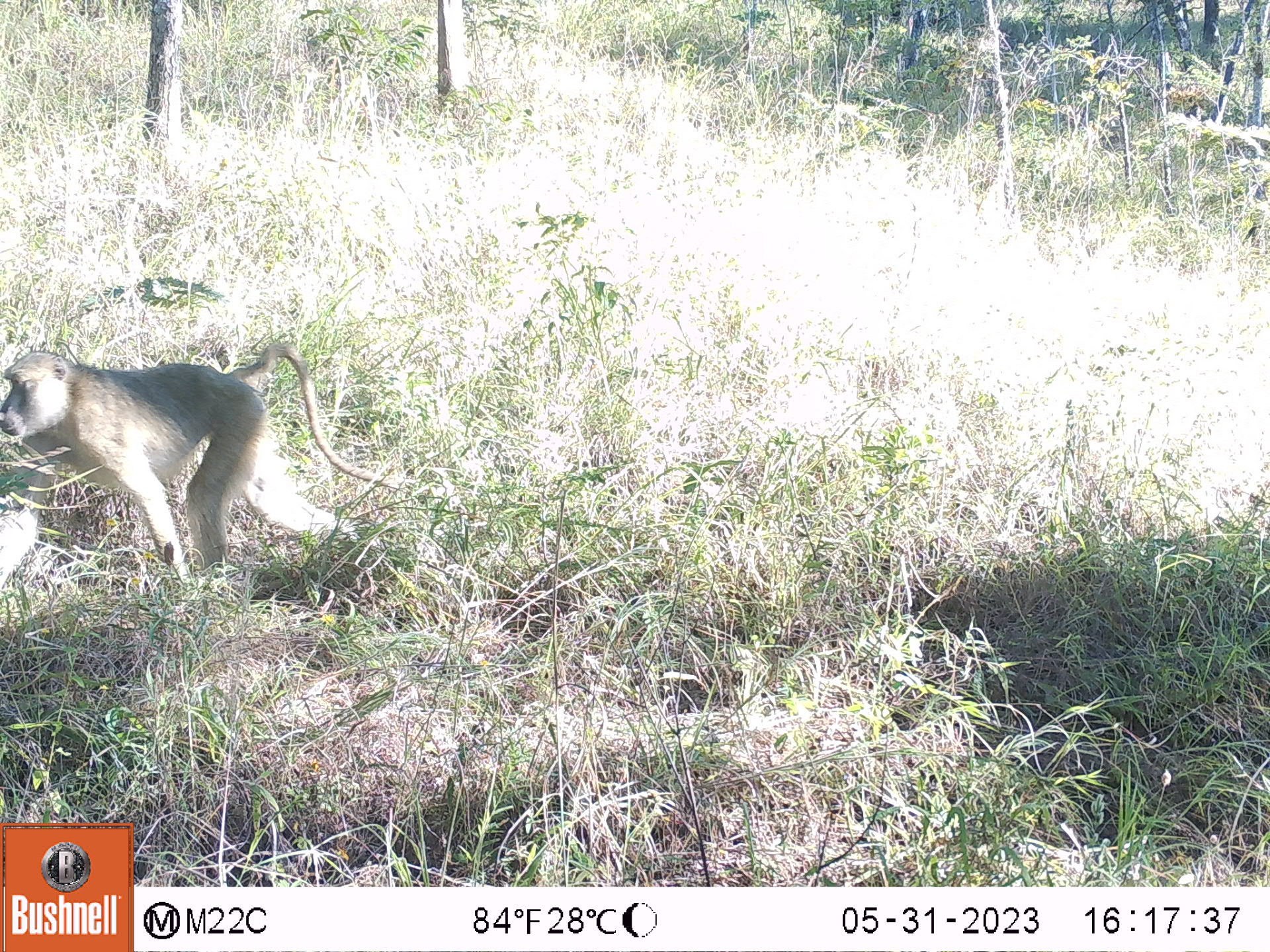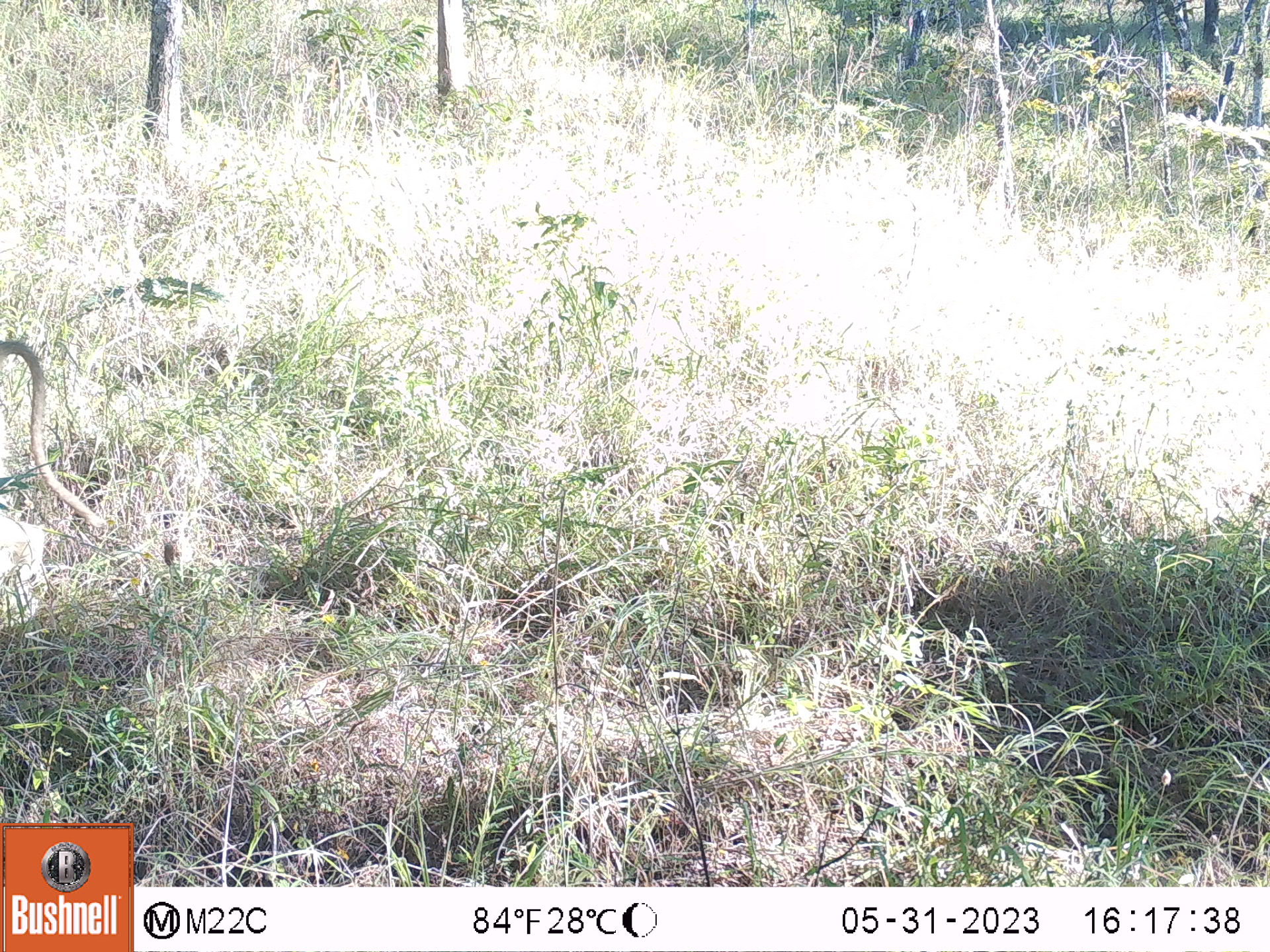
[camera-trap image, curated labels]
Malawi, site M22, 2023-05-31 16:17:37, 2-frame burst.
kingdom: Animalia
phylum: Chordata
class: Mammalia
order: Primates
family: Cercopithecidae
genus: Papio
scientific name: Papio cynocephalus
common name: yellow baboon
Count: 1.